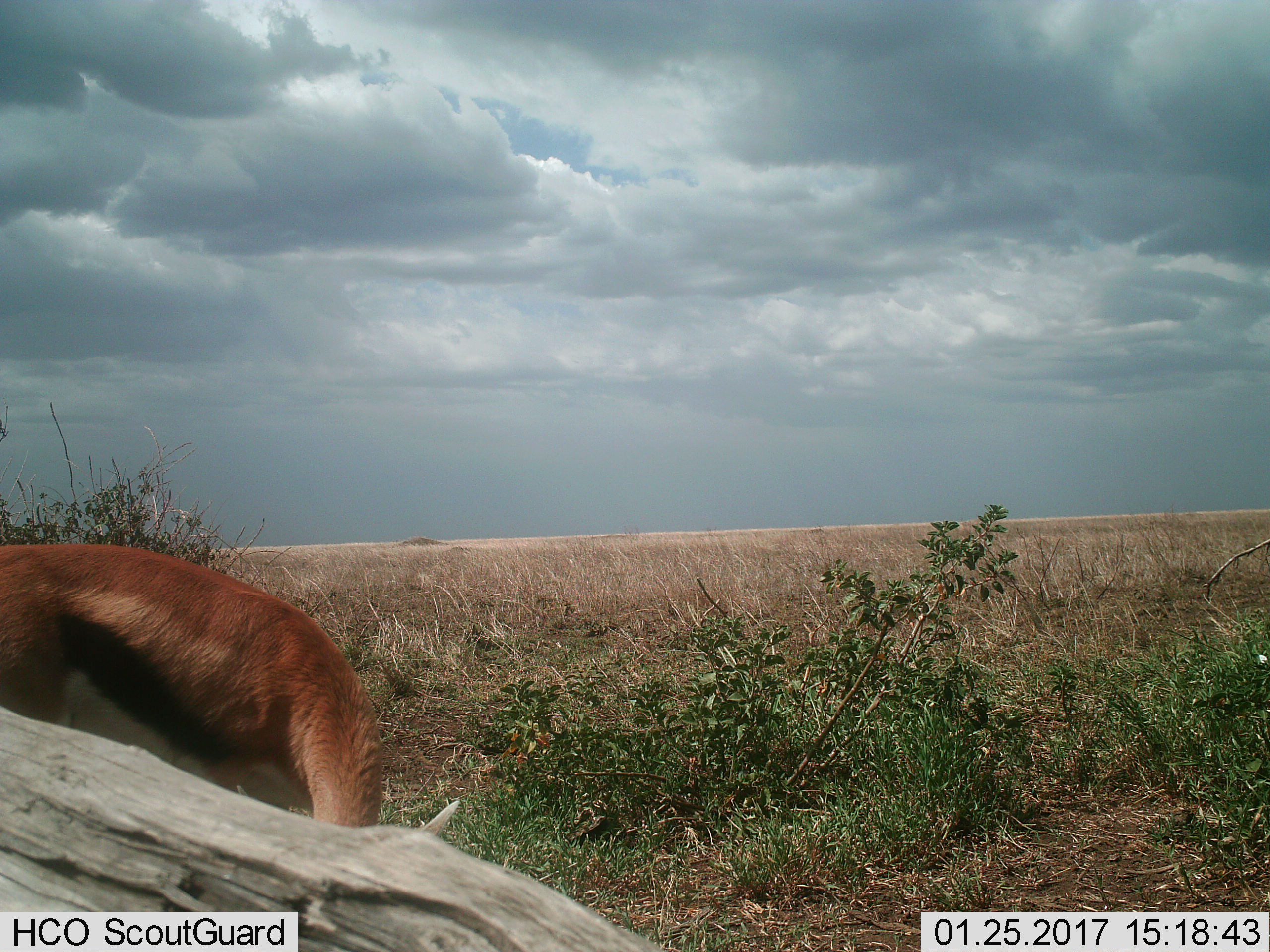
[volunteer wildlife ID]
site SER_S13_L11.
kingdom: Animalia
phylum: Chordata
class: Mammalia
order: Artiodactyla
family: Bovidae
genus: Eudorcas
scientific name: Eudorcas thomsonii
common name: thomson's gazelle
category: gazellethomsons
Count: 1.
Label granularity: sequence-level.